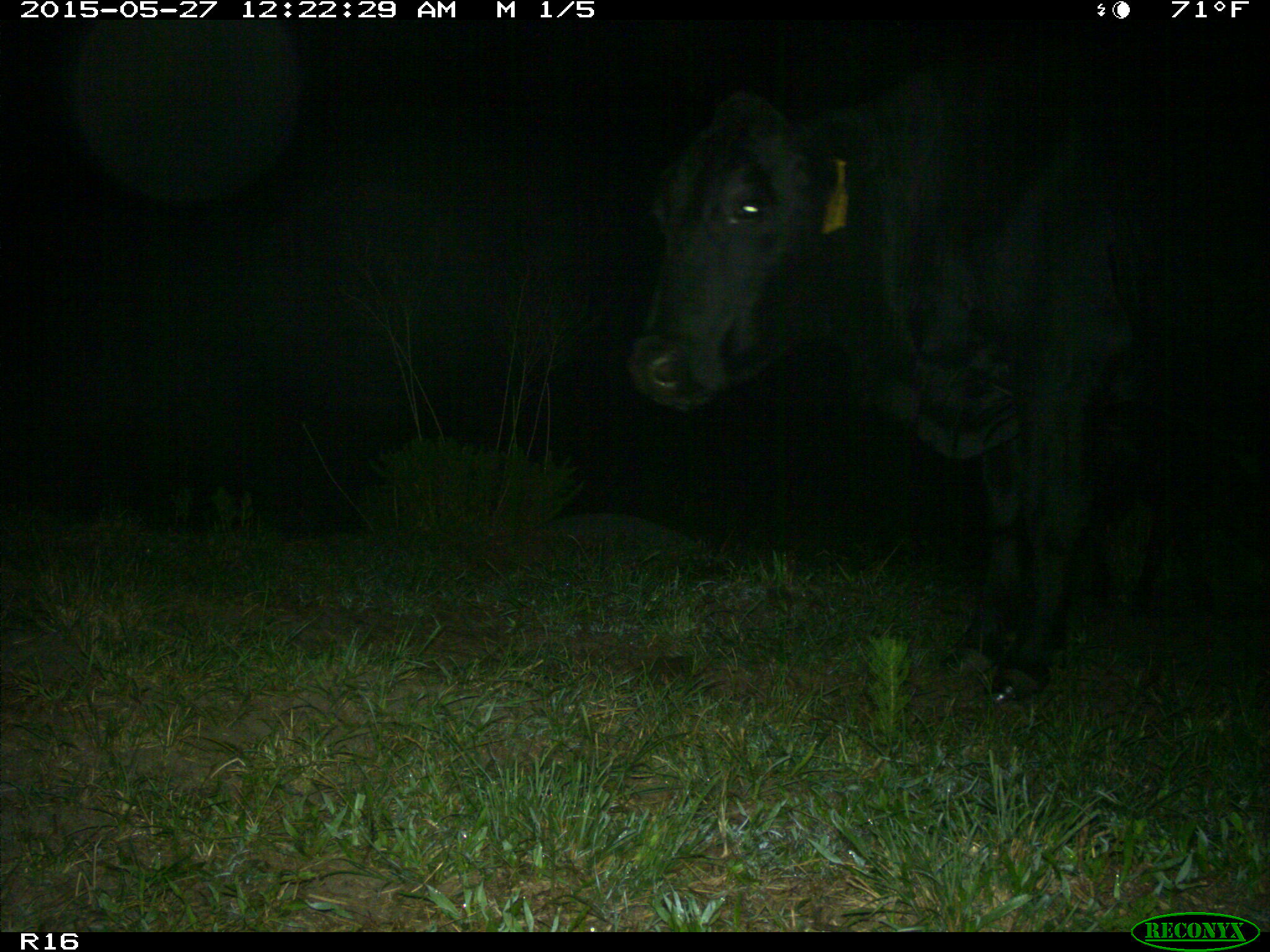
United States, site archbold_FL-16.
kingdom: Animalia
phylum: Chordata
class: Mammalia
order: Artiodactyla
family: Bovidae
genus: Bos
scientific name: Bos taurus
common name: domestic cow